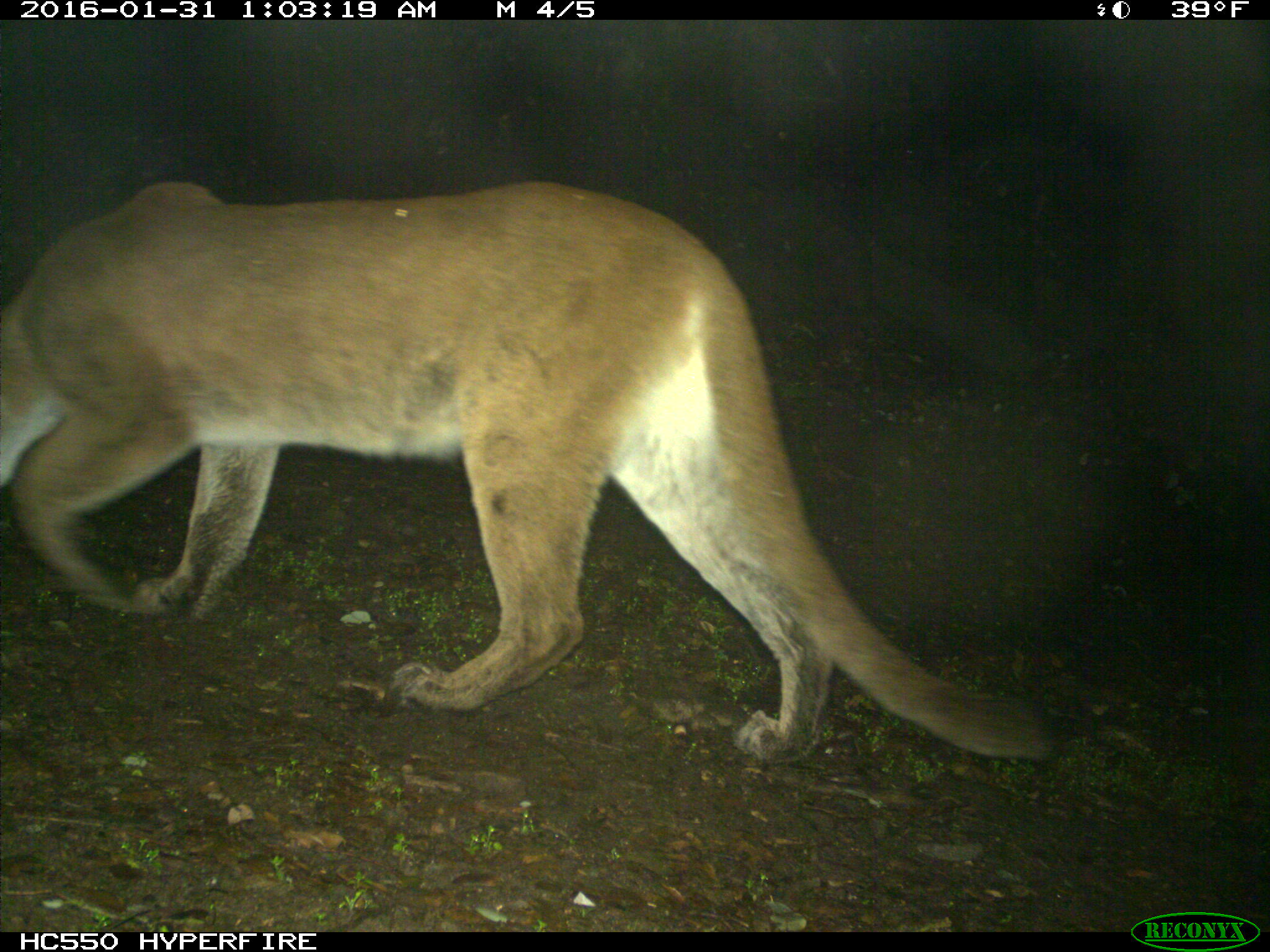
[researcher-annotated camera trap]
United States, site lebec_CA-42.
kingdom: Animalia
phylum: Chordata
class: Mammalia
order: Carnivora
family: Felidae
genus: Puma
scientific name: Puma concolor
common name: mountain lion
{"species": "Puma concolor (mountain lion)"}